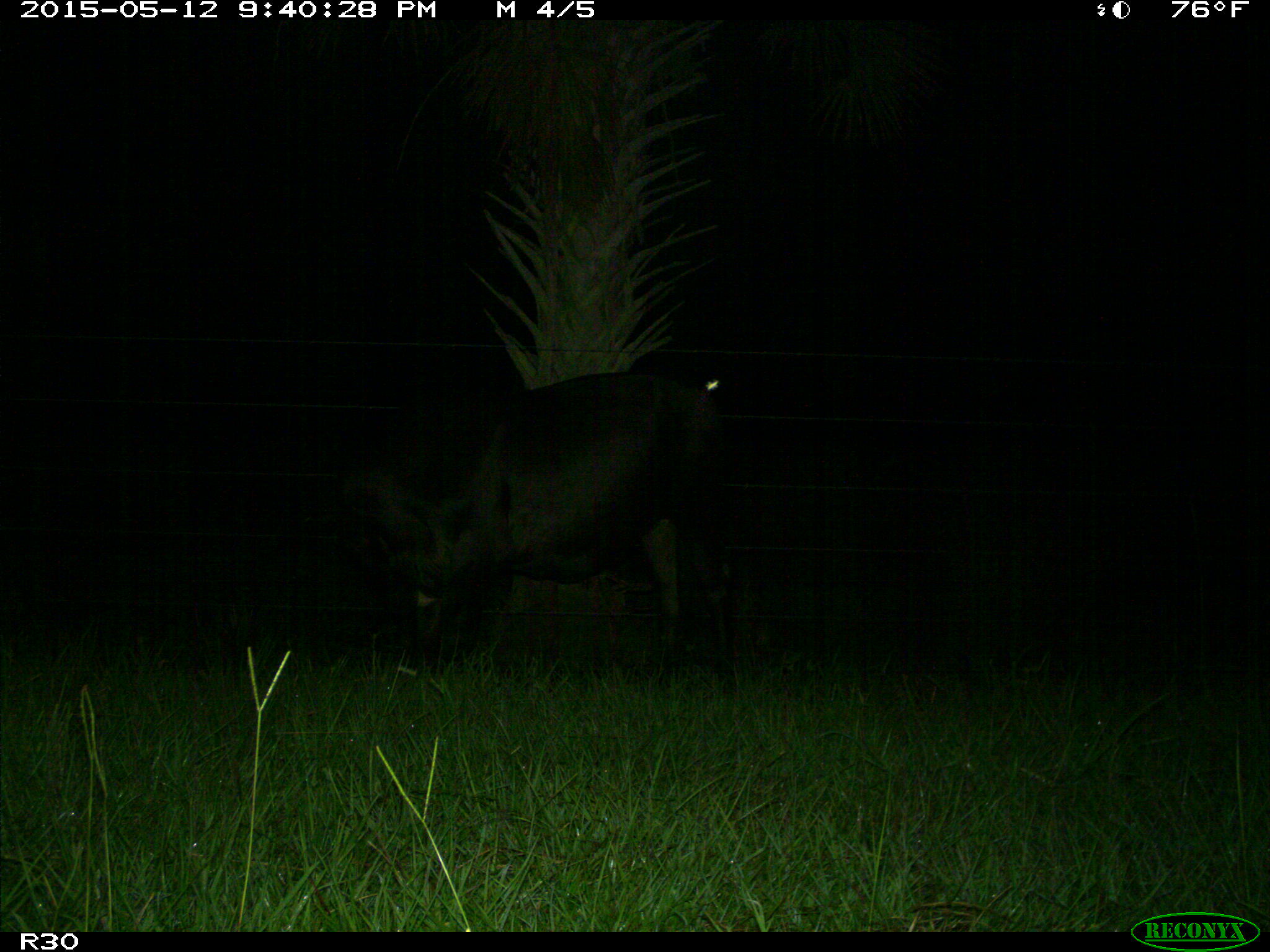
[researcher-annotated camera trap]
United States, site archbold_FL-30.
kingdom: Animalia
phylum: Chordata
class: Mammalia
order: Artiodactyla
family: Bovidae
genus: Bos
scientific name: Bos taurus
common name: domestic cow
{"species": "Bos taurus (domestic cow)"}